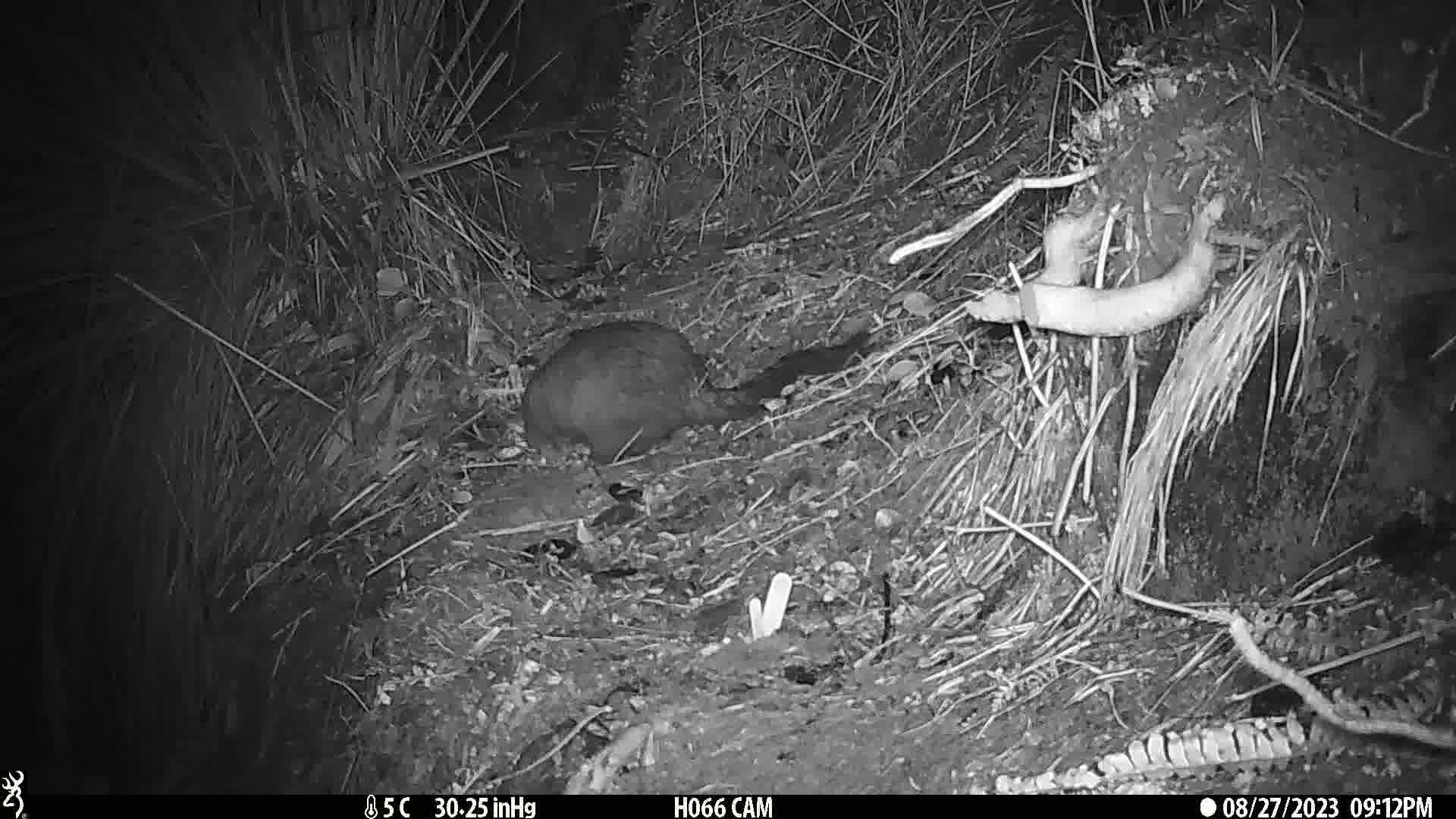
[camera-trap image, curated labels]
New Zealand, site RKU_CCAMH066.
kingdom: Animalia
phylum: Chordata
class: Mammalia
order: Diprotodontia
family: Phalangeridae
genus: Trichosurus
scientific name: Trichosurus vulpecula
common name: common brushtail possum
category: possum